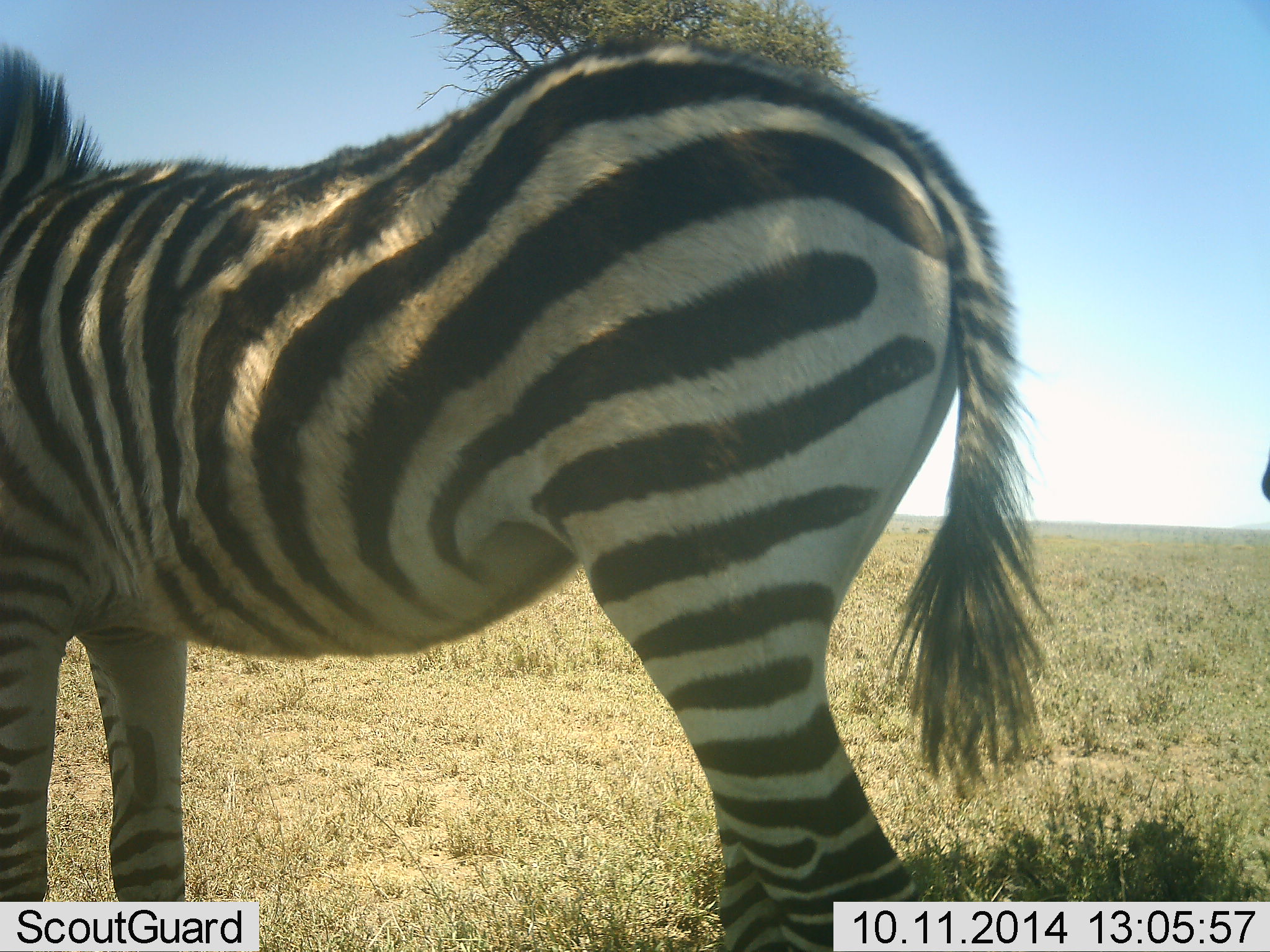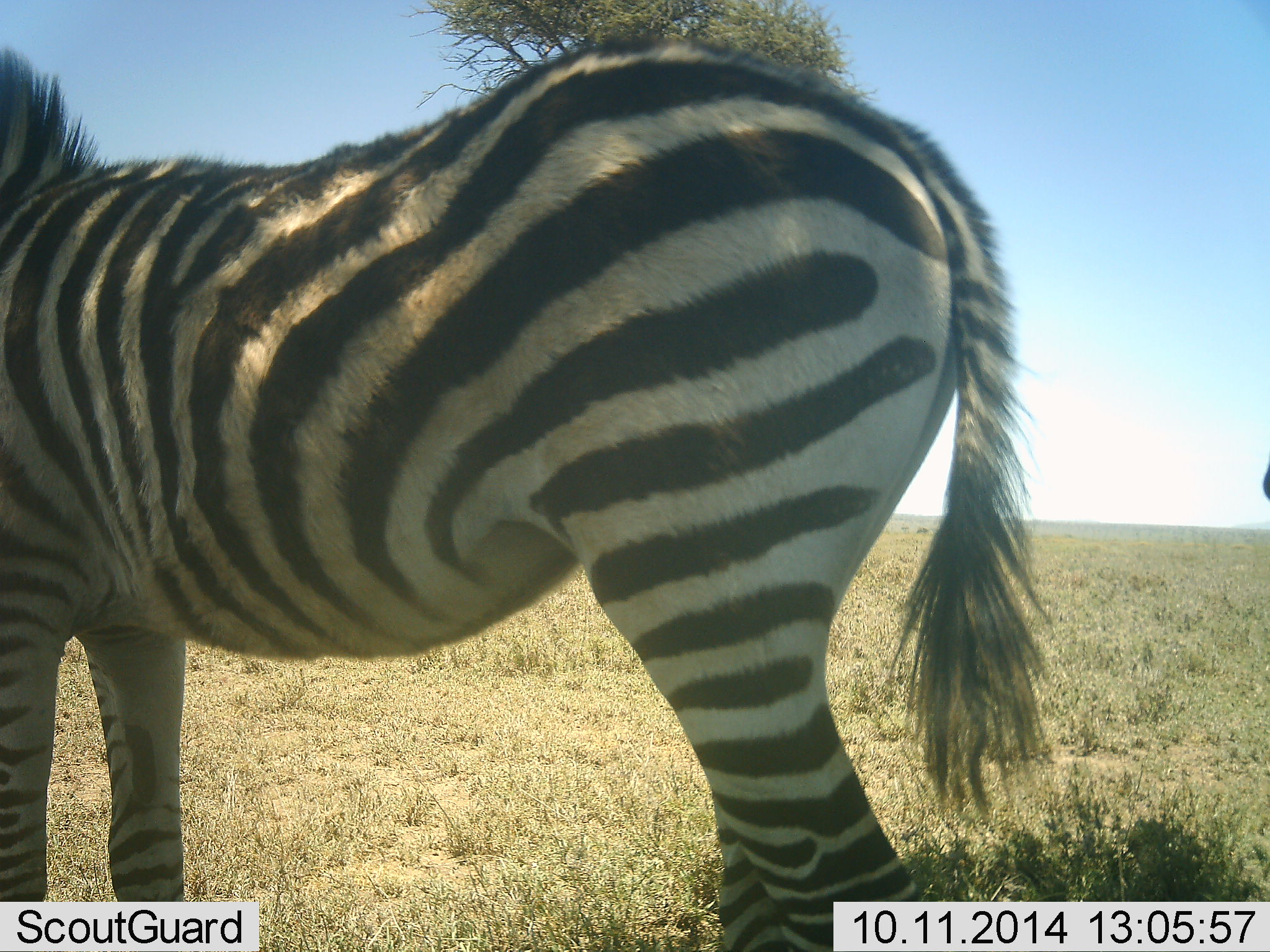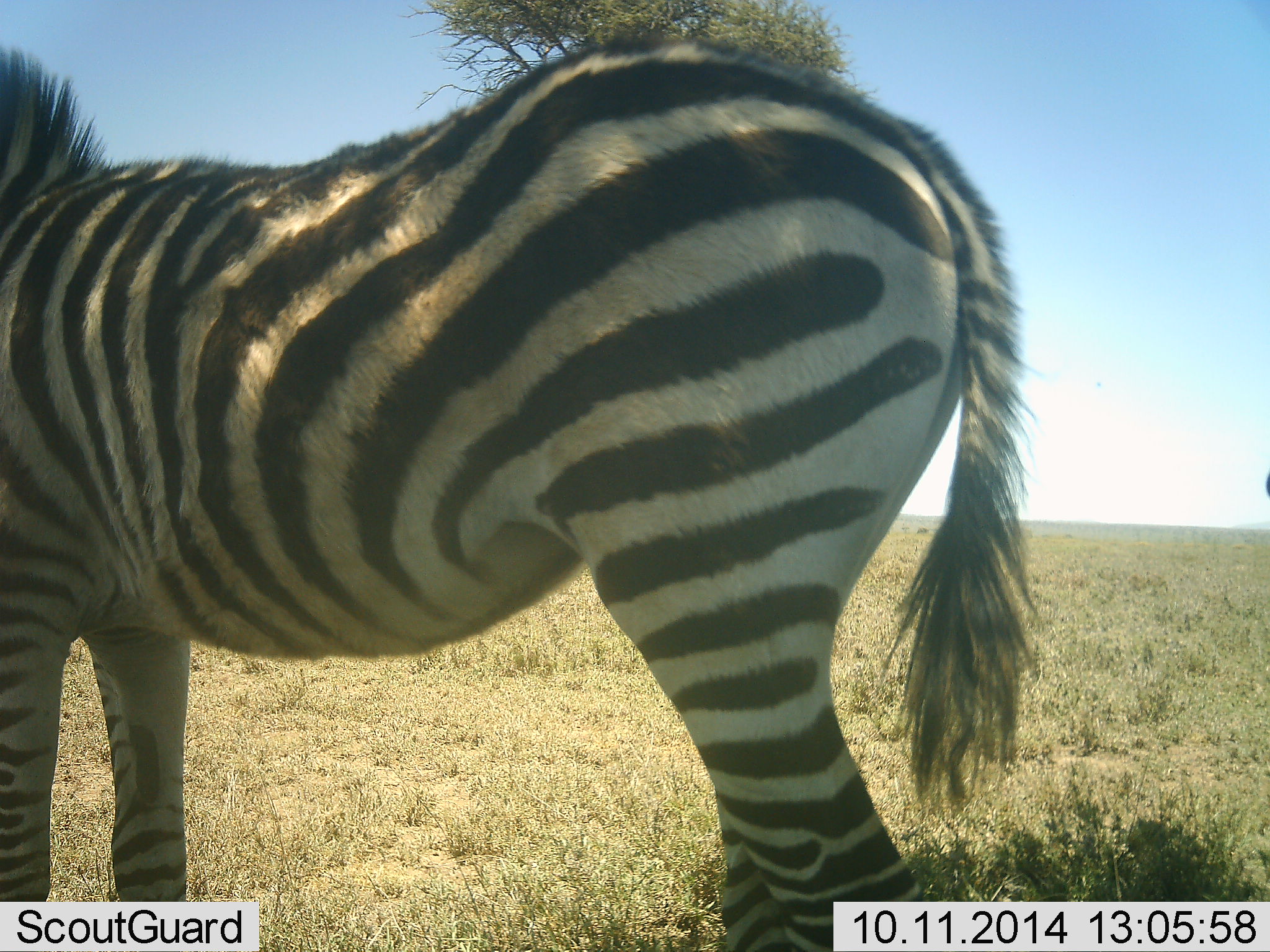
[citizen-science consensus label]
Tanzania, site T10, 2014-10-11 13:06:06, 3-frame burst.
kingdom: Animalia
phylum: Chordata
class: Mammalia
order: Perissodactyla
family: Equidae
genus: Equus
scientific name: Equus quagga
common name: plains zebra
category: zebra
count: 1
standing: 100%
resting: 10%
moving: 0%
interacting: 0%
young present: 0%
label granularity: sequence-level